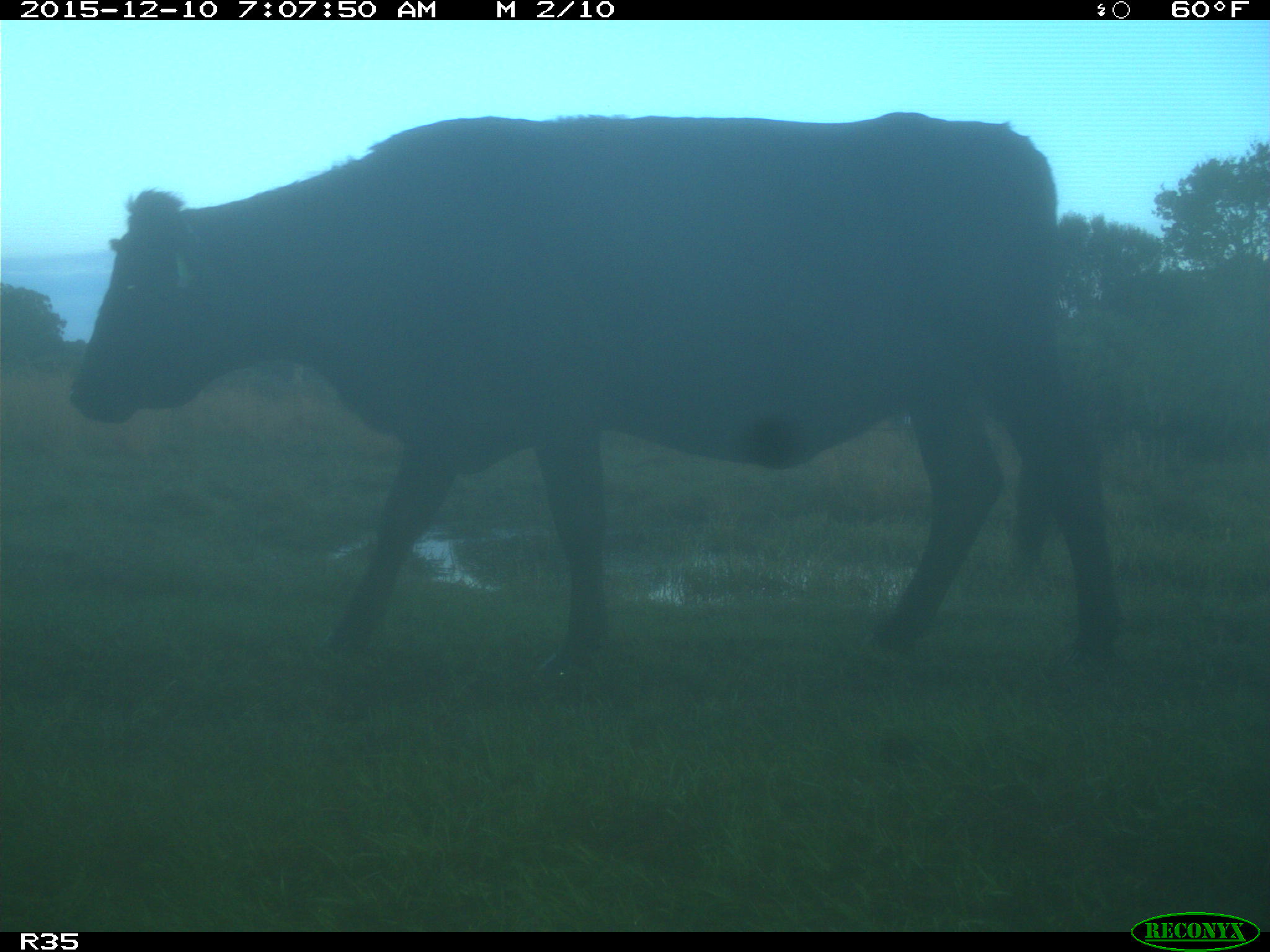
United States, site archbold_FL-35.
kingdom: Animalia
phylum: Chordata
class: Mammalia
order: Artiodactyla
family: Bovidae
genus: Bos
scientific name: Bos taurus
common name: domestic cow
Bos taurus (domestic cow).